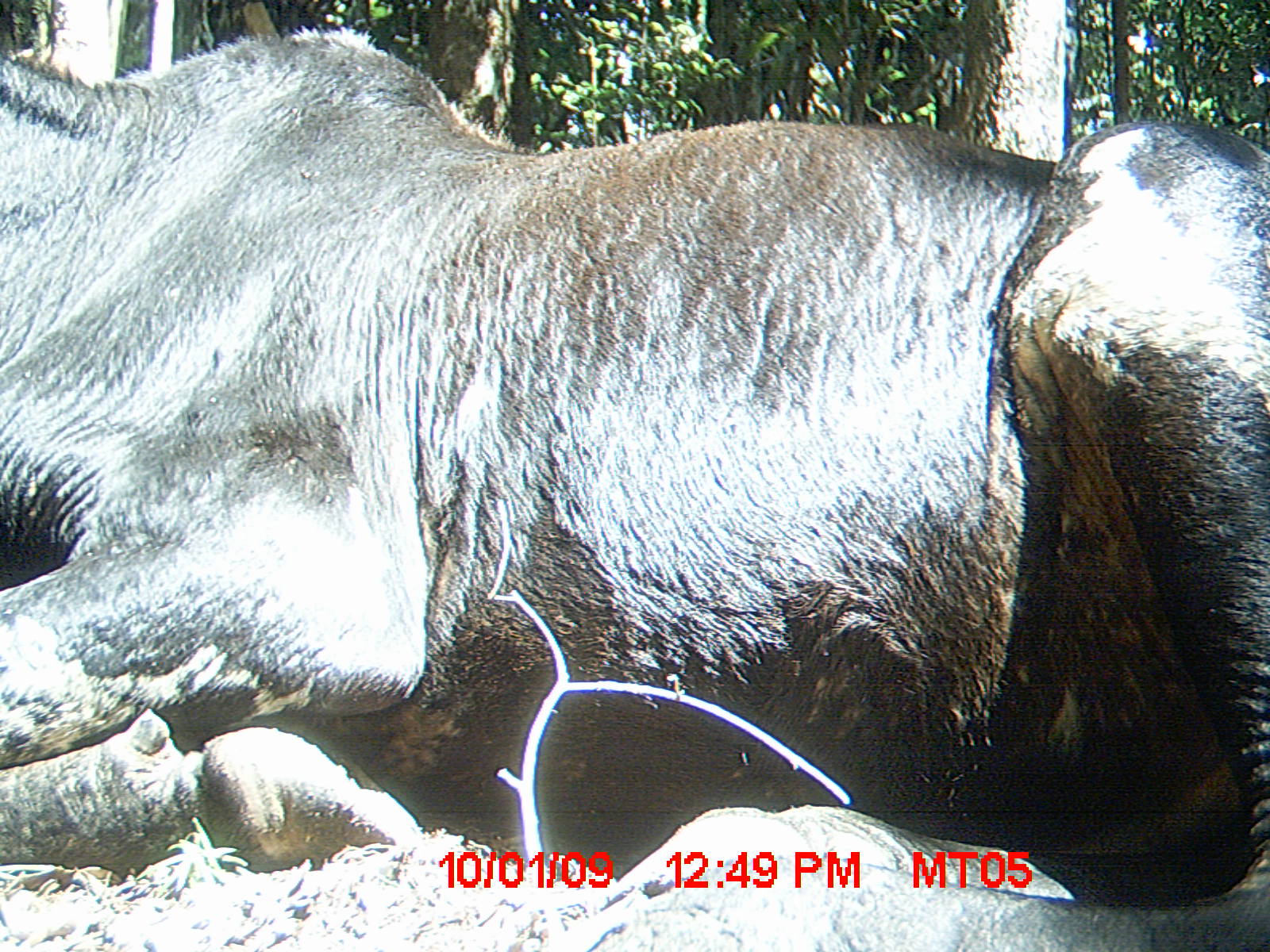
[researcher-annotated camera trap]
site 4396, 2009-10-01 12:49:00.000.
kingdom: Animalia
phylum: Chordata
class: Mammalia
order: Artiodactyla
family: Bovidae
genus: Bos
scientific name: Bos taurus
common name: domestic cattle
Bos taurus (domestic cattle), count 3.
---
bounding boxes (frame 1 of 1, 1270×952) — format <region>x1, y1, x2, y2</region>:
bos taurus: <region>0, 24, 1267, 952</region>